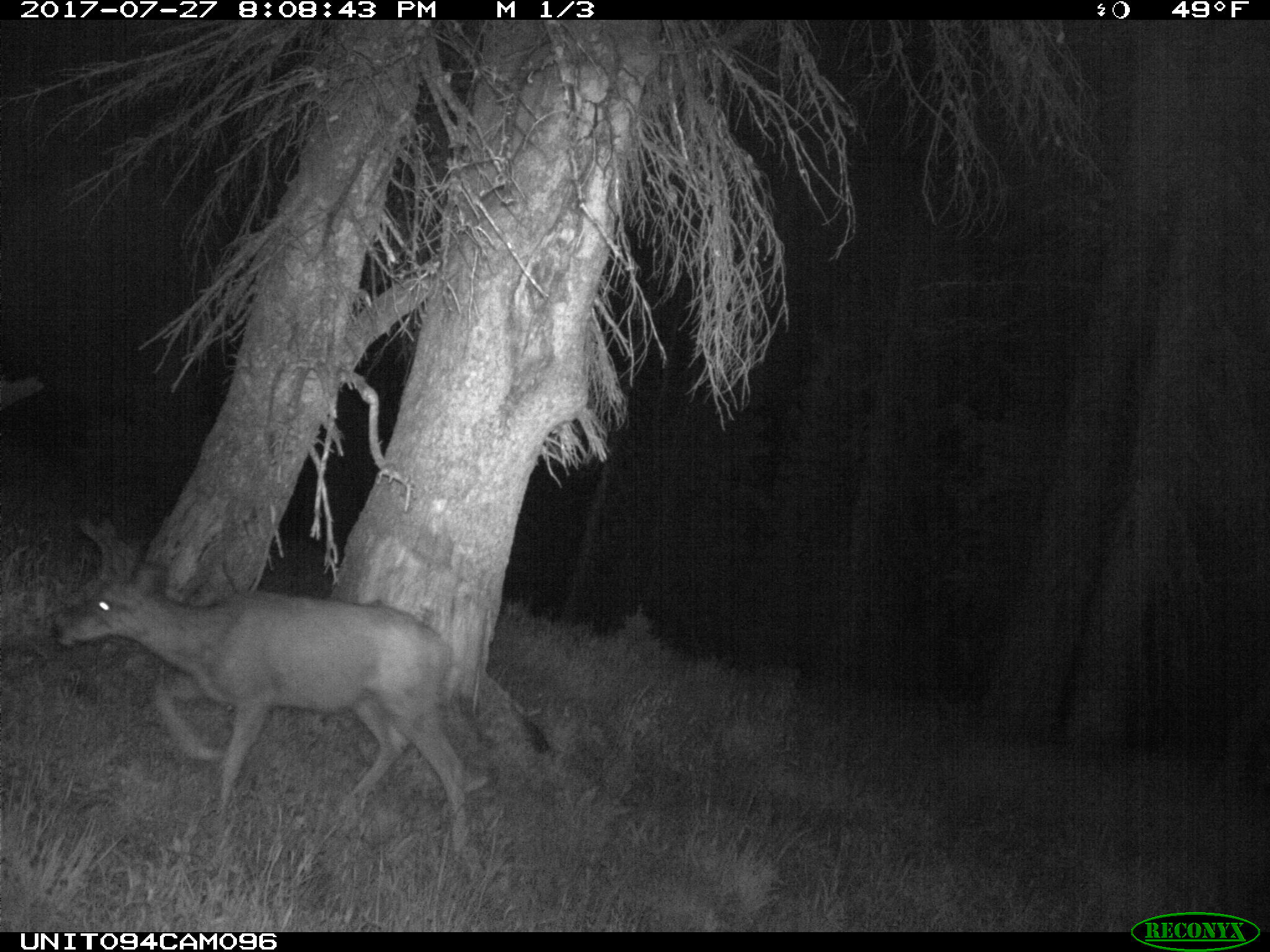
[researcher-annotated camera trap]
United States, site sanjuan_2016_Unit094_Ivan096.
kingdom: Animalia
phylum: Chordata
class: Mammalia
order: Artiodactyla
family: Cervidae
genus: Odocoileus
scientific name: Odocoileus hemionus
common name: mule deer